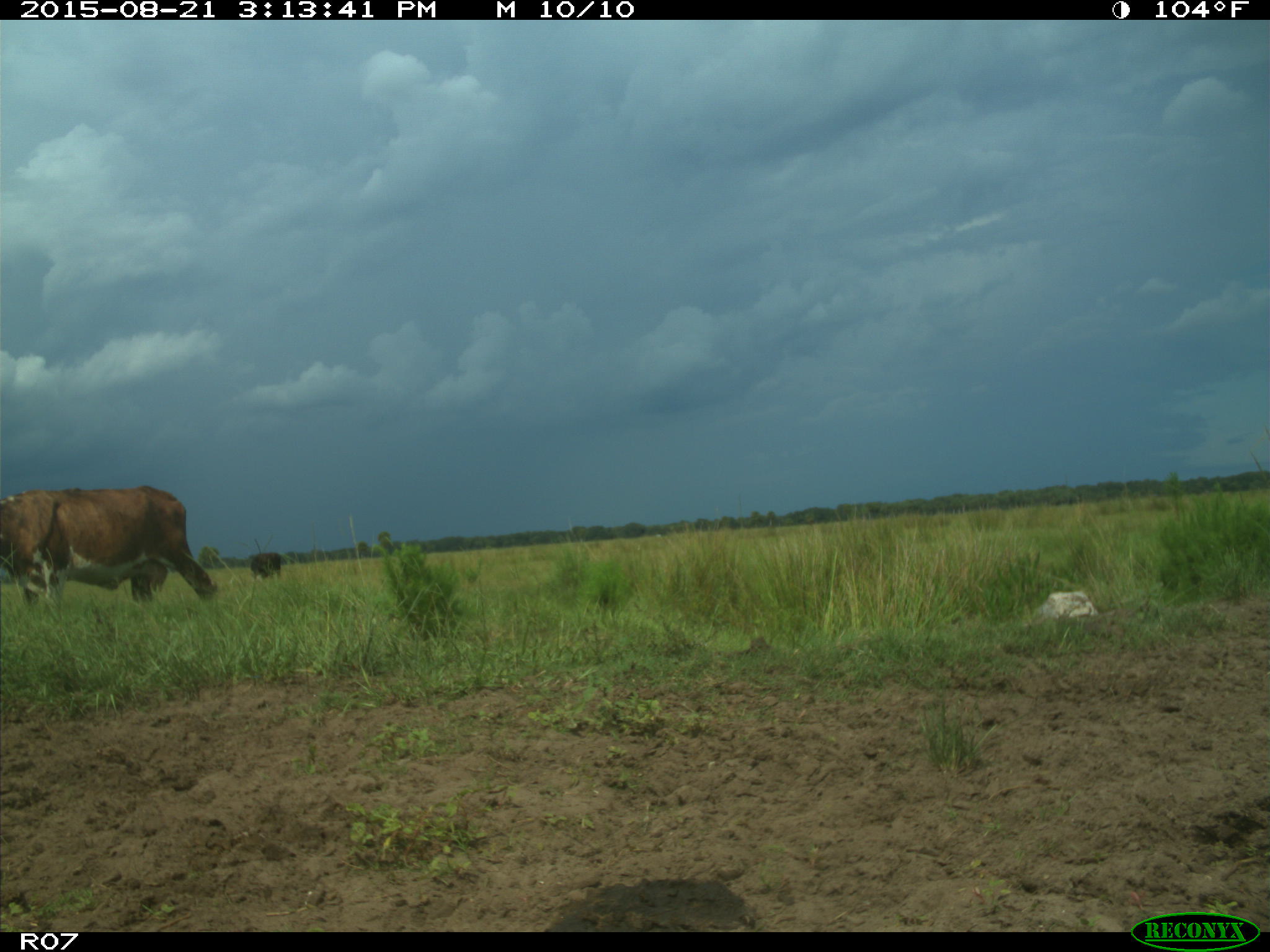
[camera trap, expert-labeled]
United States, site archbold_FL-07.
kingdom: Animalia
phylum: Chordata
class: Mammalia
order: Artiodactyla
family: Bovidae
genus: Bos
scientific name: Bos taurus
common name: domestic cow